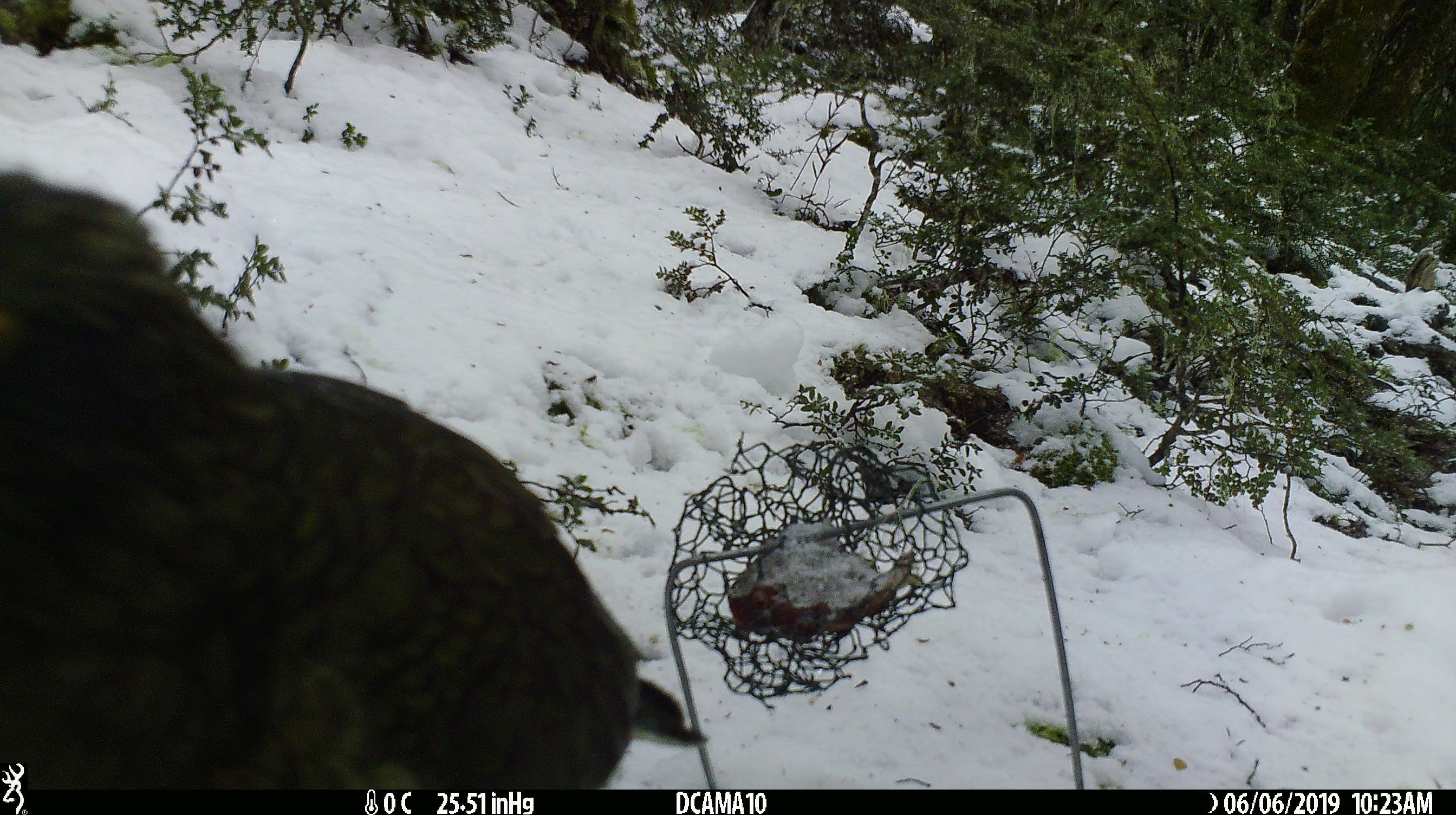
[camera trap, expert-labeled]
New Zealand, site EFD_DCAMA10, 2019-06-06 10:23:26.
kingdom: Animalia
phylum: Chordata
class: Aves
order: Psittaciformes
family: Strigopidae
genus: Nestor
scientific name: Nestor notabilis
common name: kea